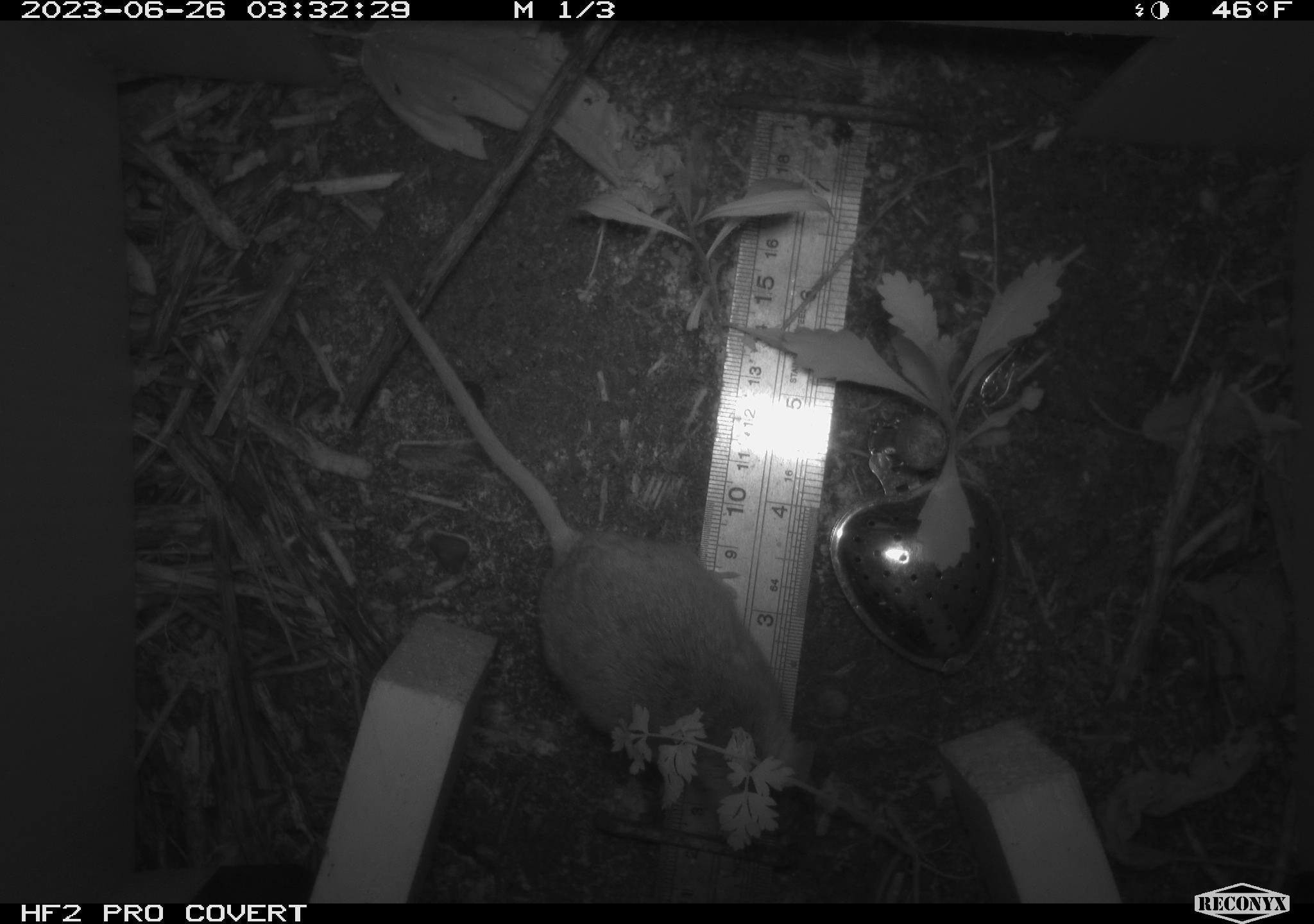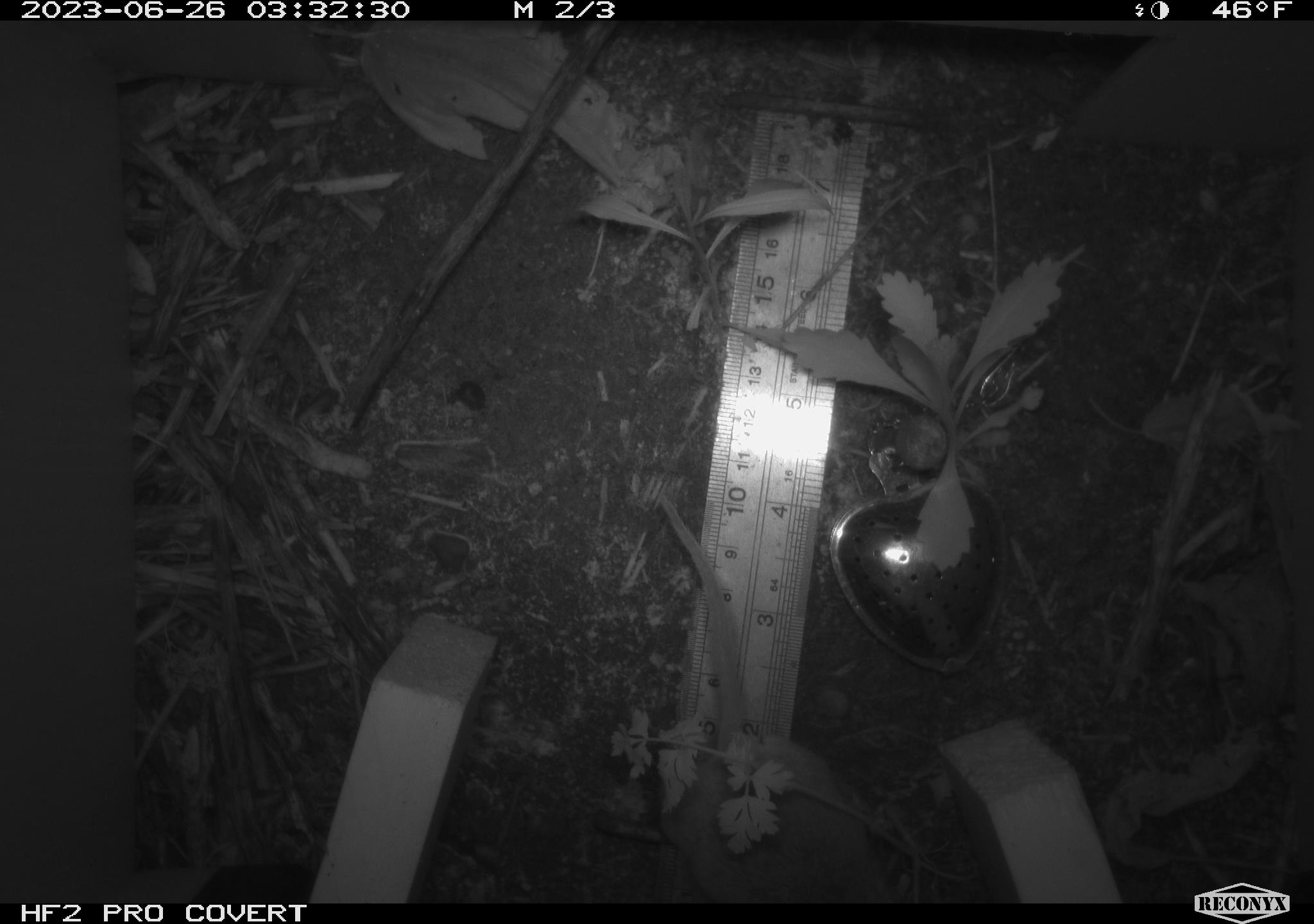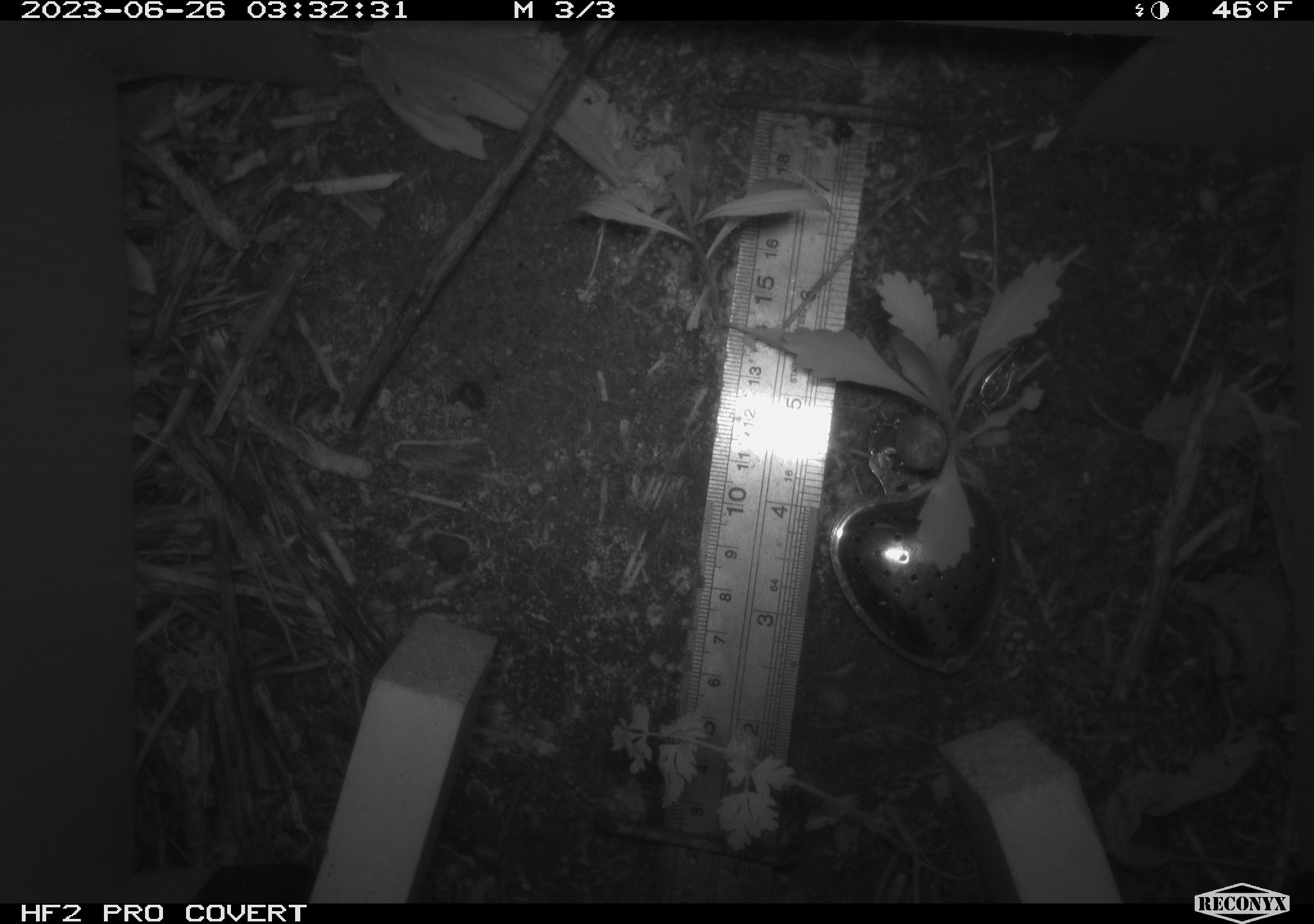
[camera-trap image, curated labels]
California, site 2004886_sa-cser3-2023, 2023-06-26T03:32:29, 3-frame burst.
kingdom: Animalia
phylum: Chordata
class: Mammalia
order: Rodentia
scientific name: Rodentia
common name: mouse species